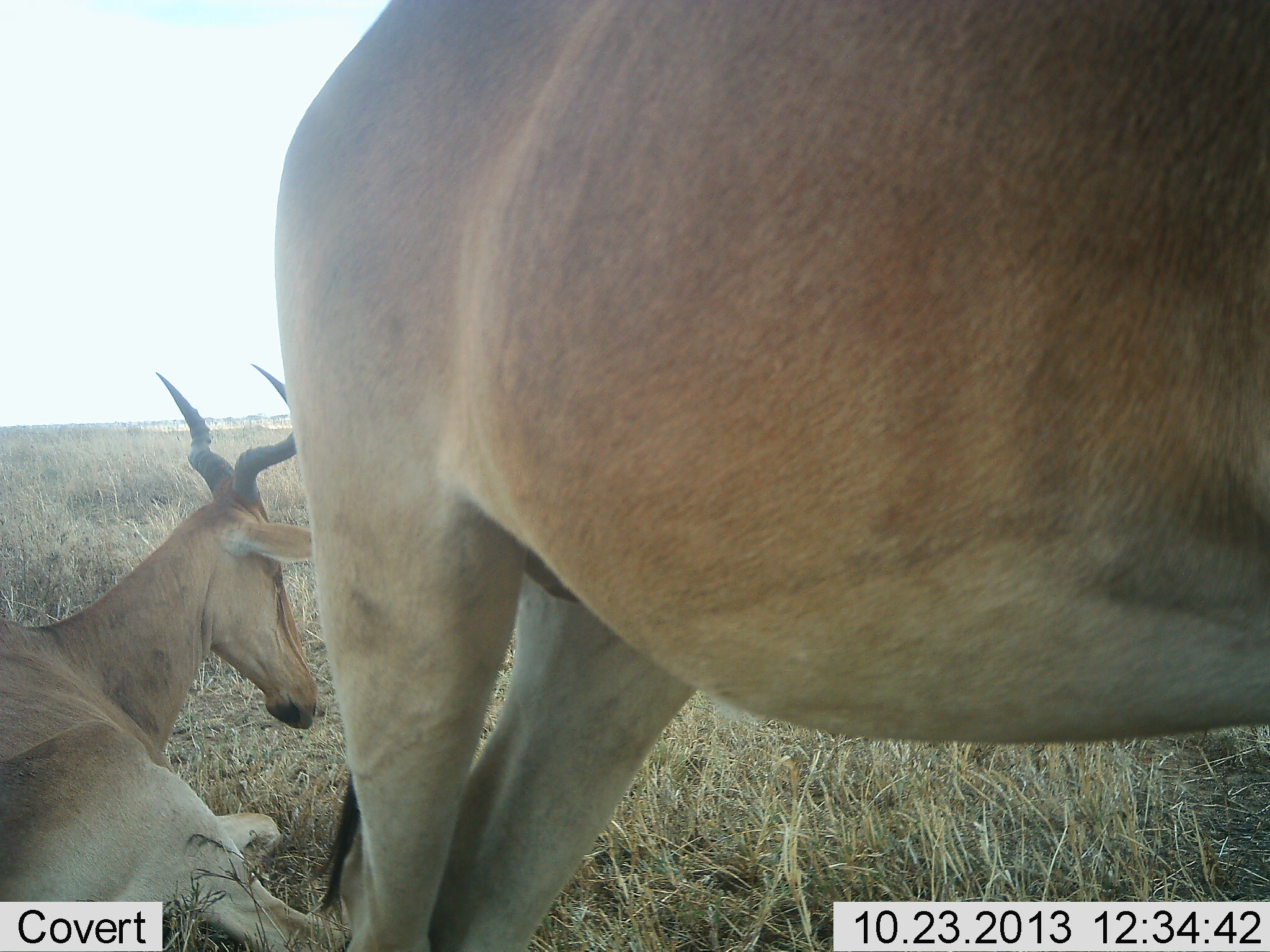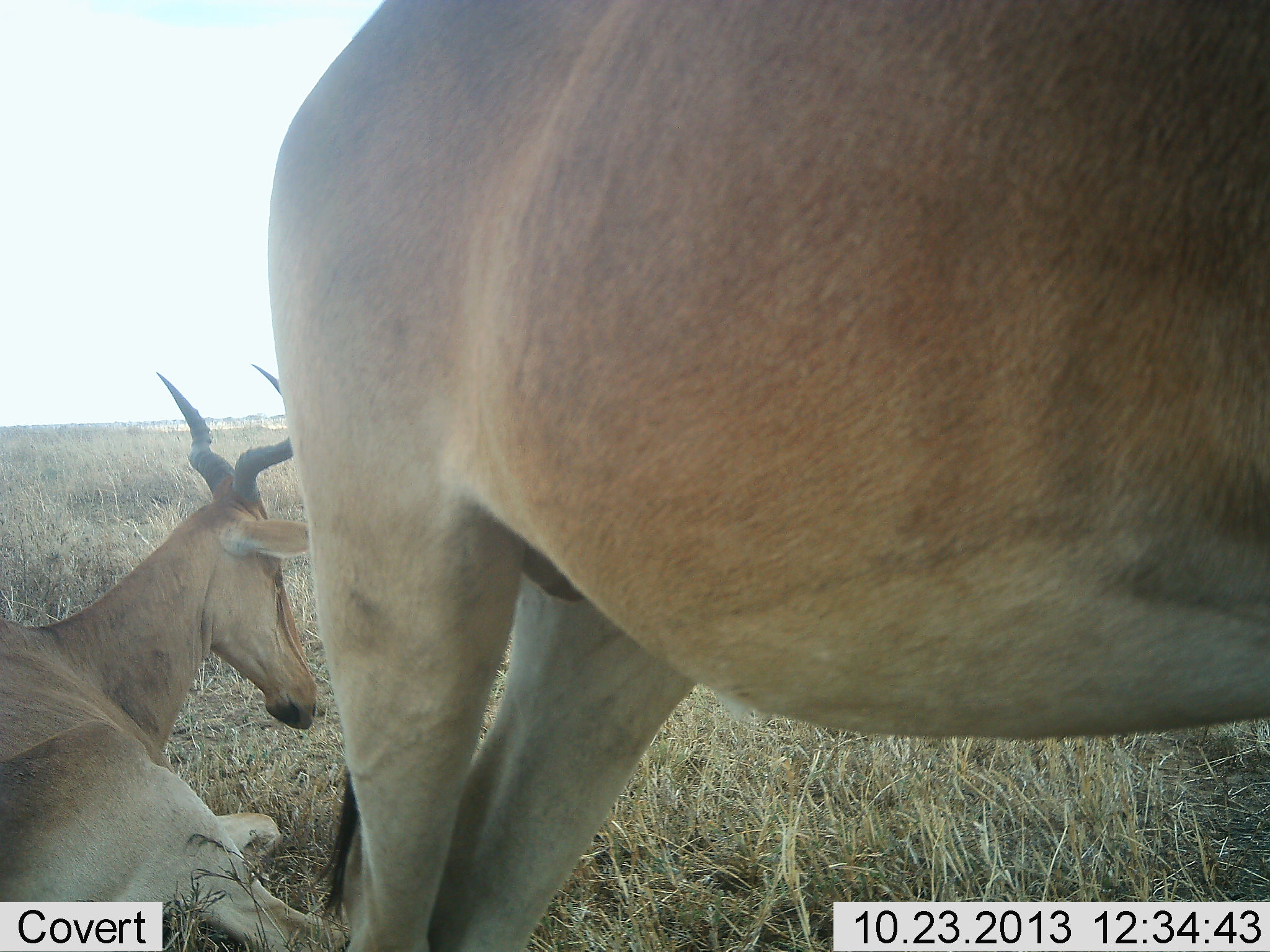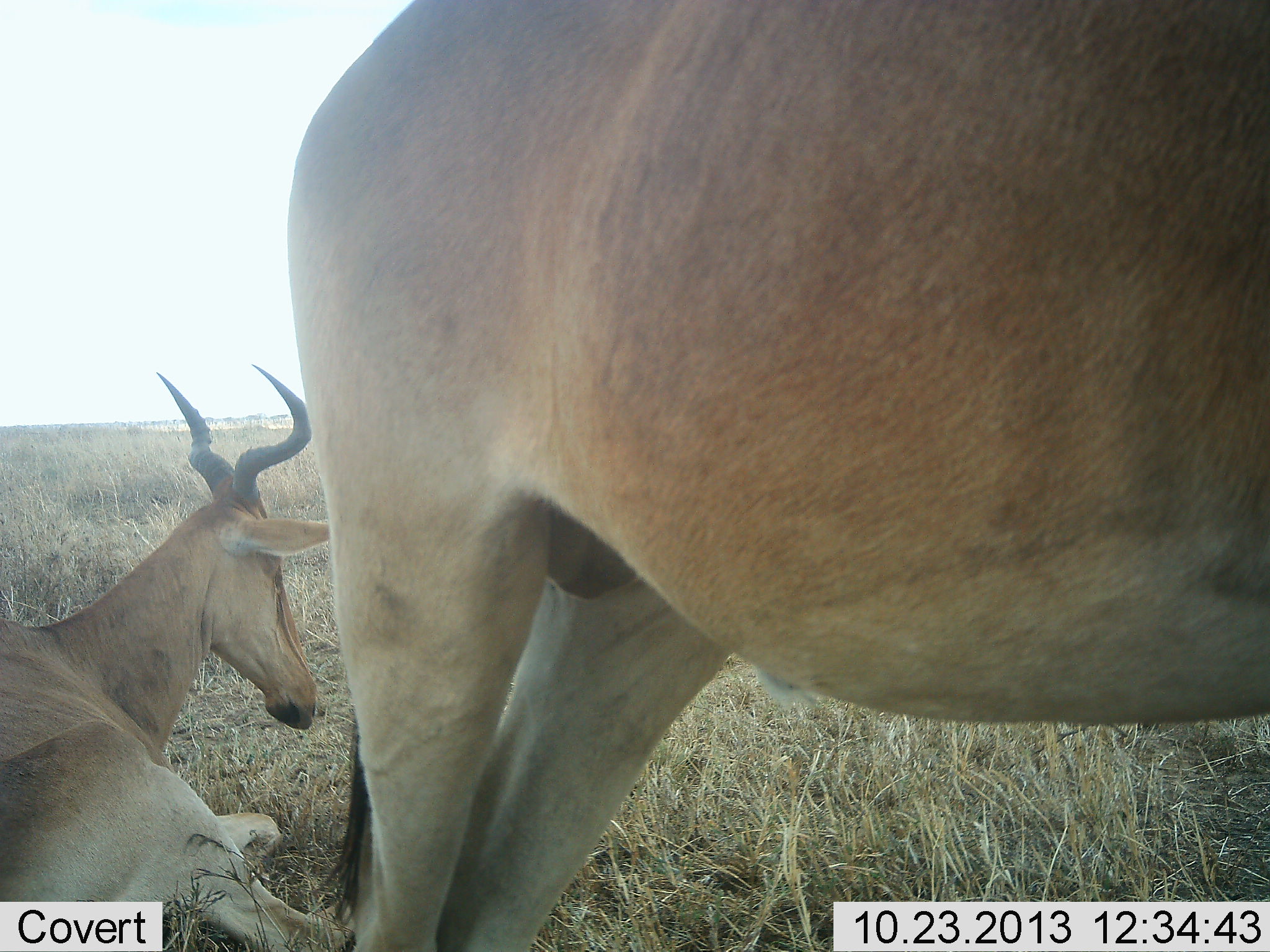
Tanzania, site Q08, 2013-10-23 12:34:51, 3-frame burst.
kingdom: Animalia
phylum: Chordata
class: Mammalia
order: Artiodactyla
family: Bovidae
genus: Alcelaphus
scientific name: Alcelaphus buselaphus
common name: hartebeest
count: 2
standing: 89%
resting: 100%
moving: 0%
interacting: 0%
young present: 0%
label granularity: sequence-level